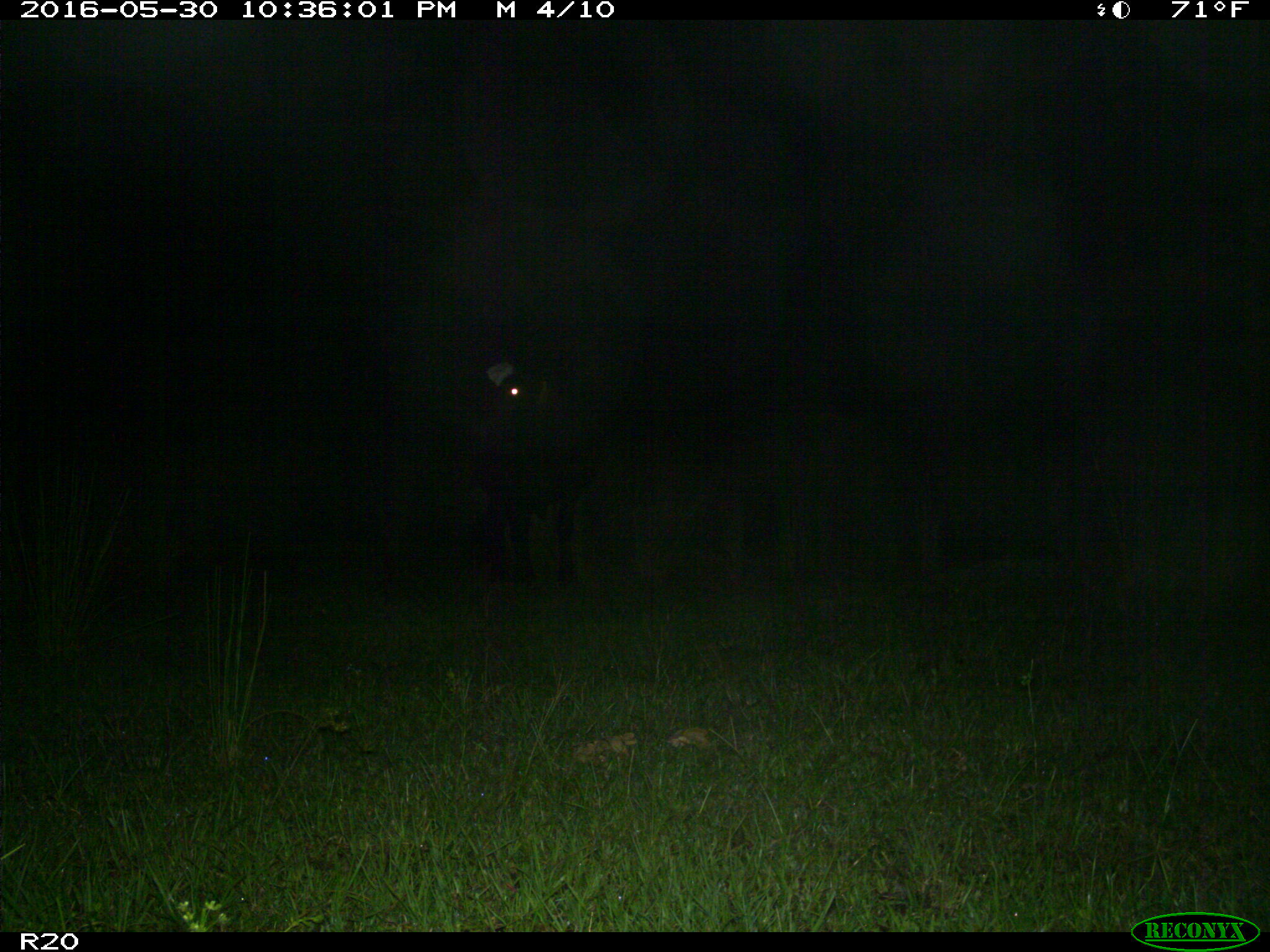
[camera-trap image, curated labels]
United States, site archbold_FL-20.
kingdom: Animalia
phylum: Chordata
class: Mammalia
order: Artiodactyla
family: Bovidae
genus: Bos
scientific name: Bos taurus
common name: domestic cow